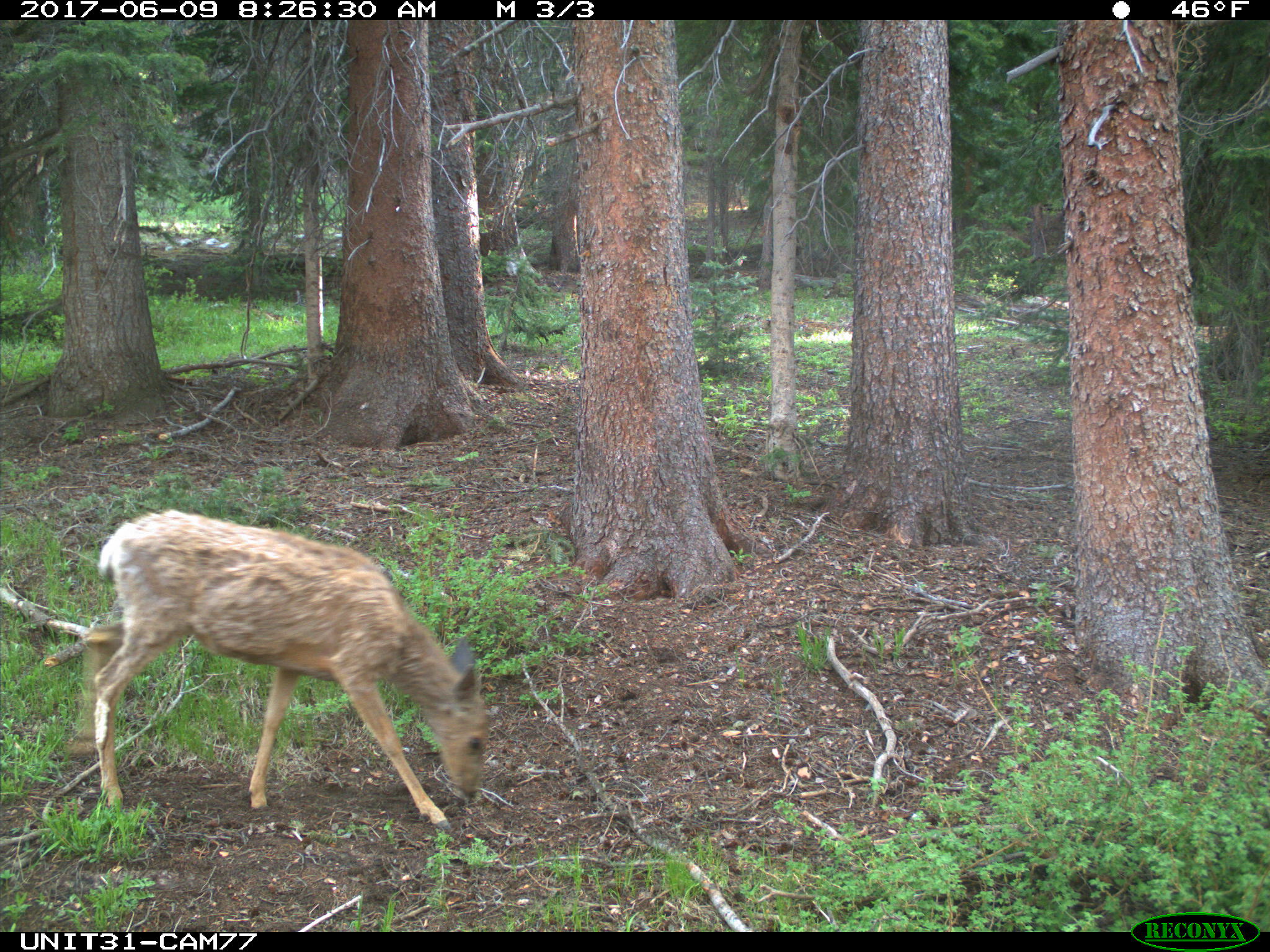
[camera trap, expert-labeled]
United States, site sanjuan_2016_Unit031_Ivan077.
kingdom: Animalia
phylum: Chordata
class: Mammalia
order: Artiodactyla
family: Cervidae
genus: Odocoileus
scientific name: Odocoileus hemionus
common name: mule deer